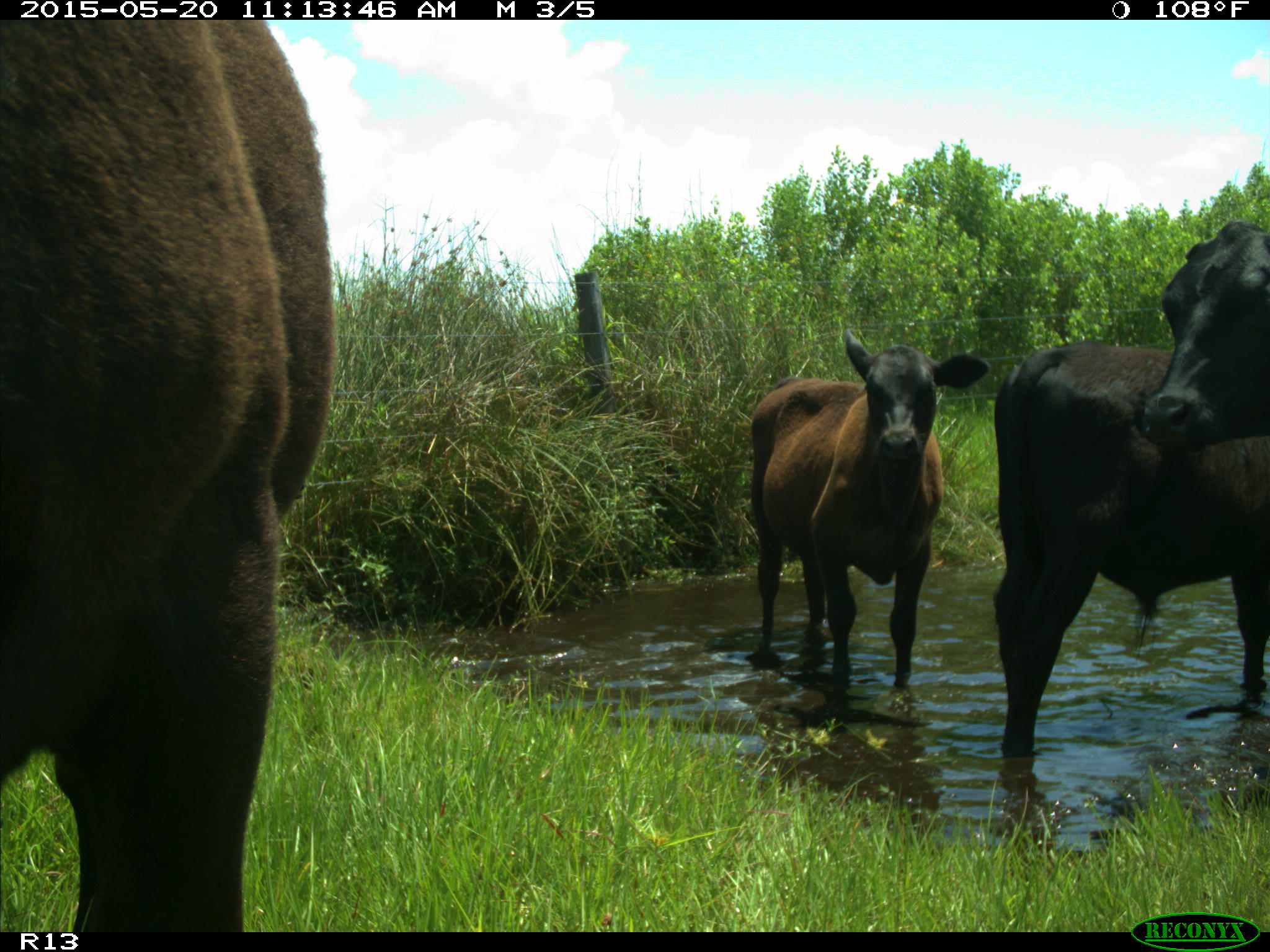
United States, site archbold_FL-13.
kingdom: Animalia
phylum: Chordata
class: Mammalia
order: Artiodactyla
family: Bovidae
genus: Bos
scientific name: Bos taurus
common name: domestic cow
Bos taurus (domestic cow).